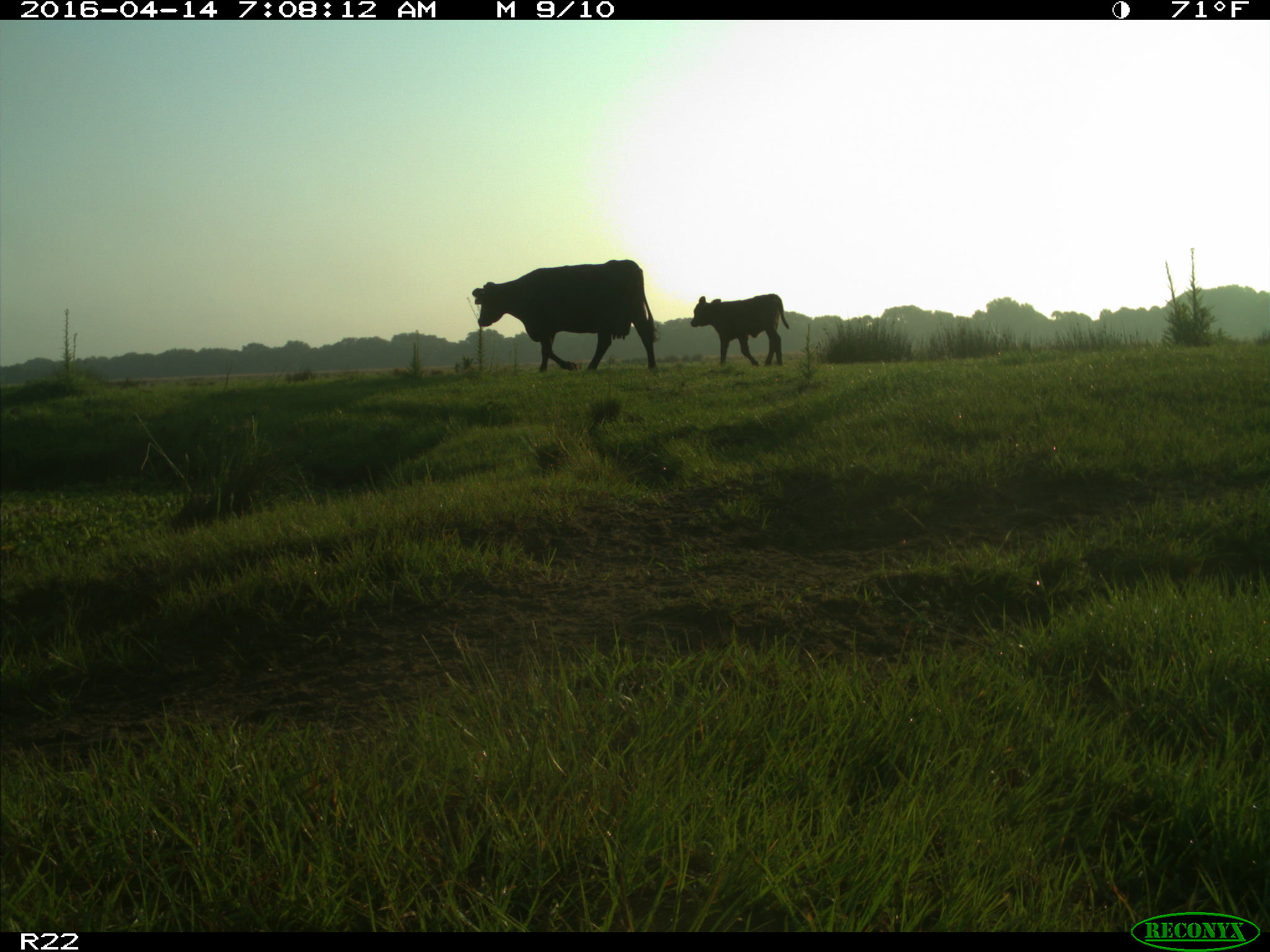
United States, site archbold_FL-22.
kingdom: Animalia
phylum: Chordata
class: Mammalia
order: Artiodactyla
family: Bovidae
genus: Bos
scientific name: Bos taurus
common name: domestic cow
Bos taurus (domestic cow).